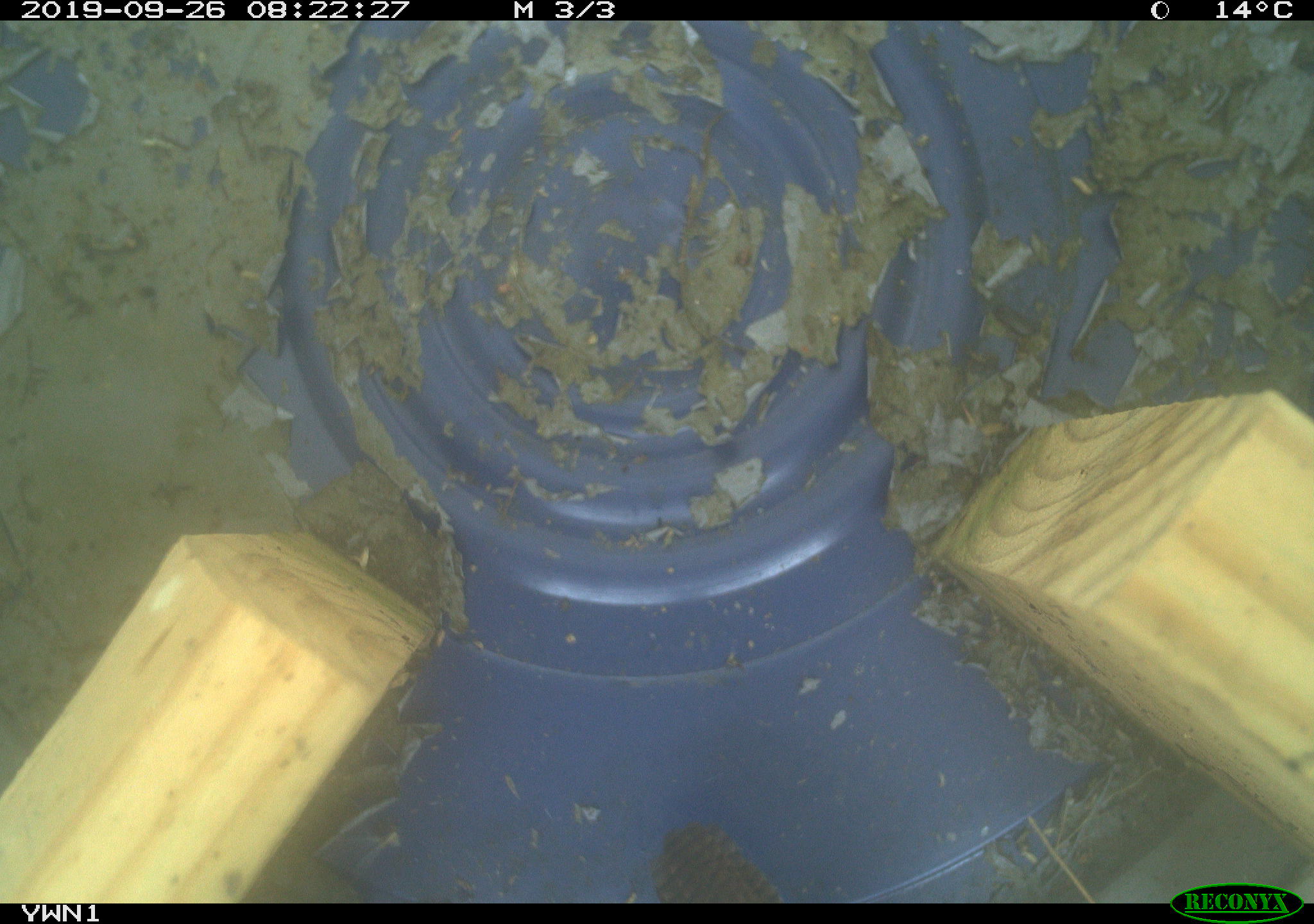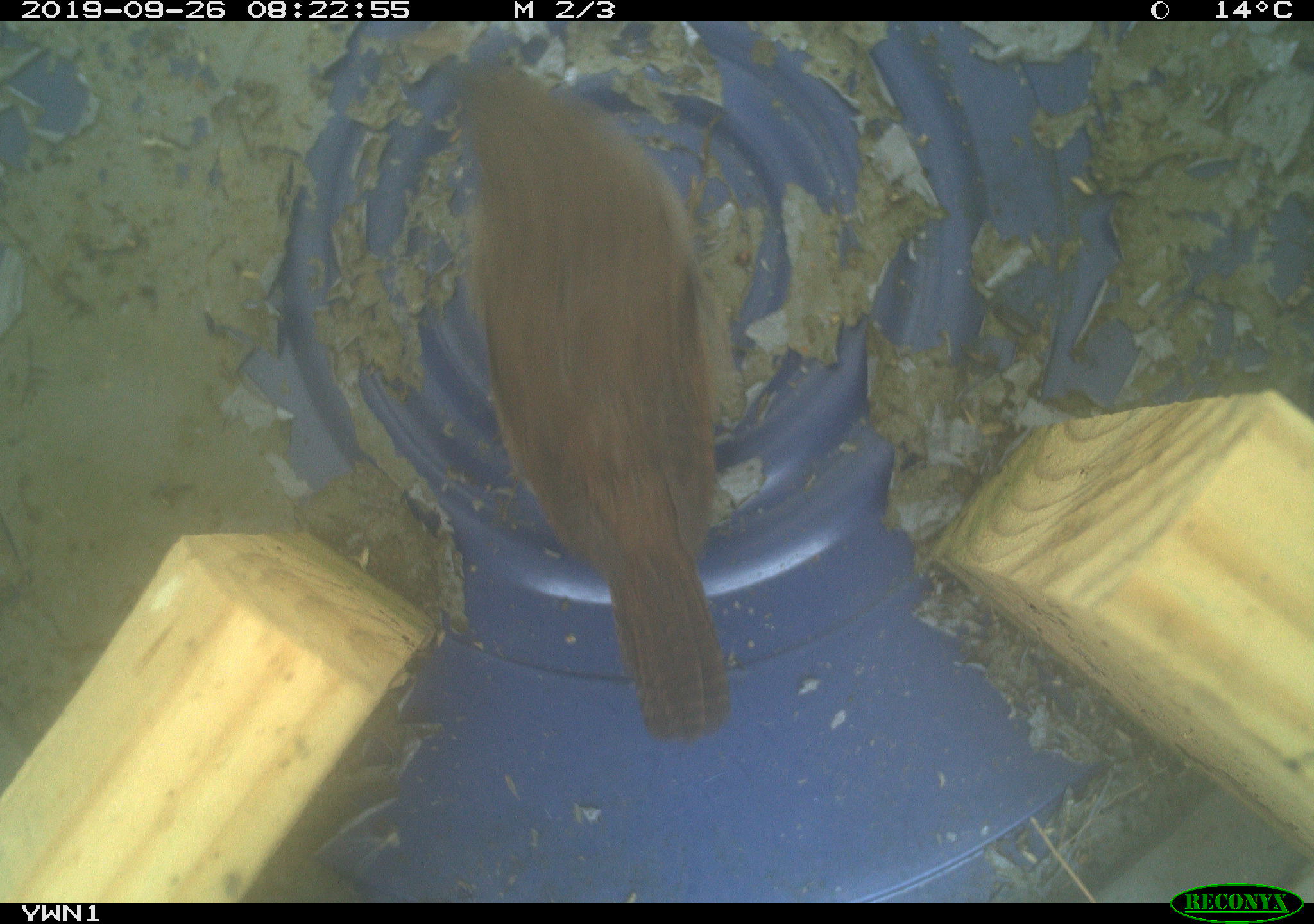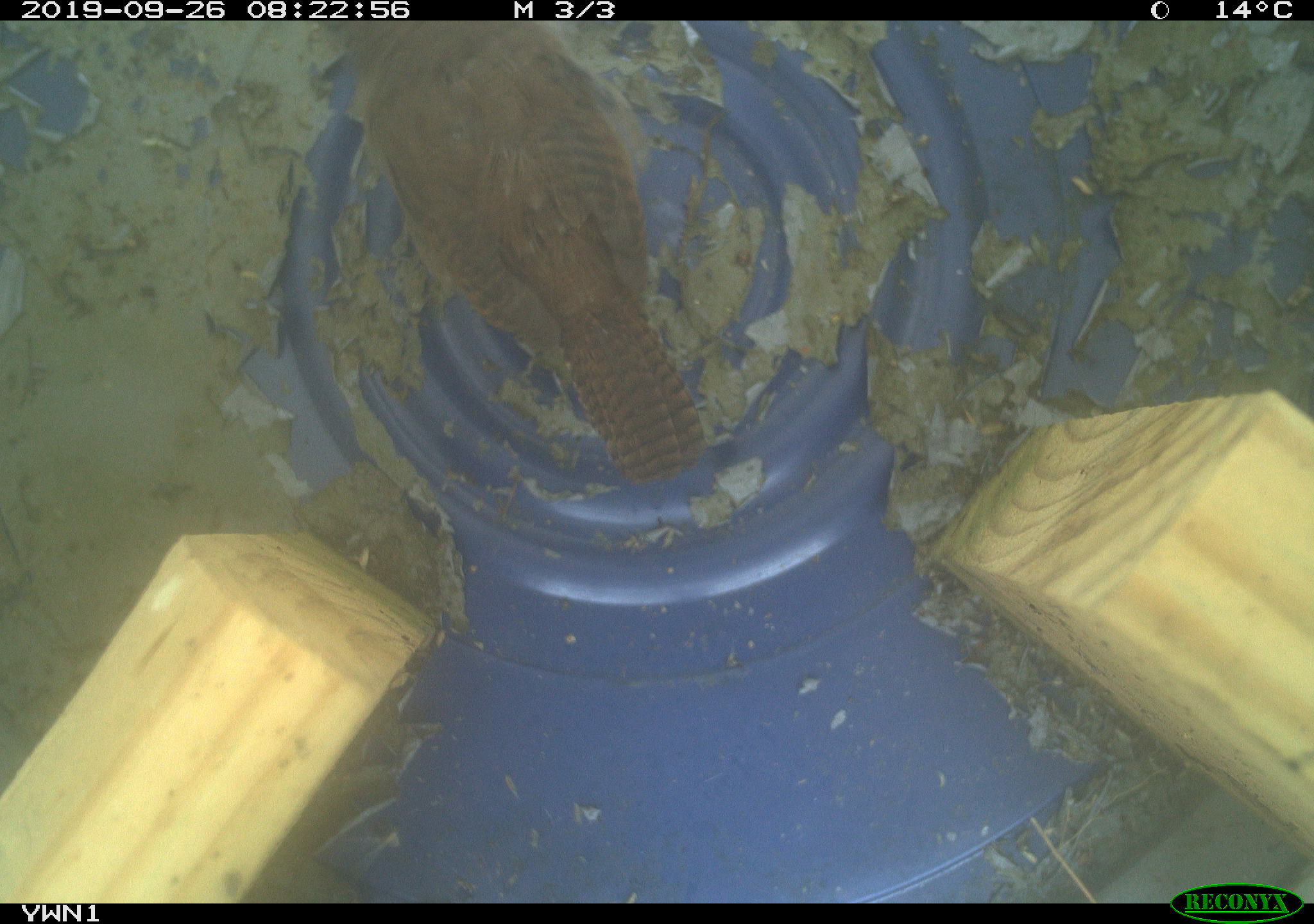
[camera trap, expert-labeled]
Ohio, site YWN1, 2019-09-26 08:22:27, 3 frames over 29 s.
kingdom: Animalia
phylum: Chordata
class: Aves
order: Passeriformes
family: Troglodytidae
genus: Troglodytes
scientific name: Troglodytes aedon aedon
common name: northern house wren